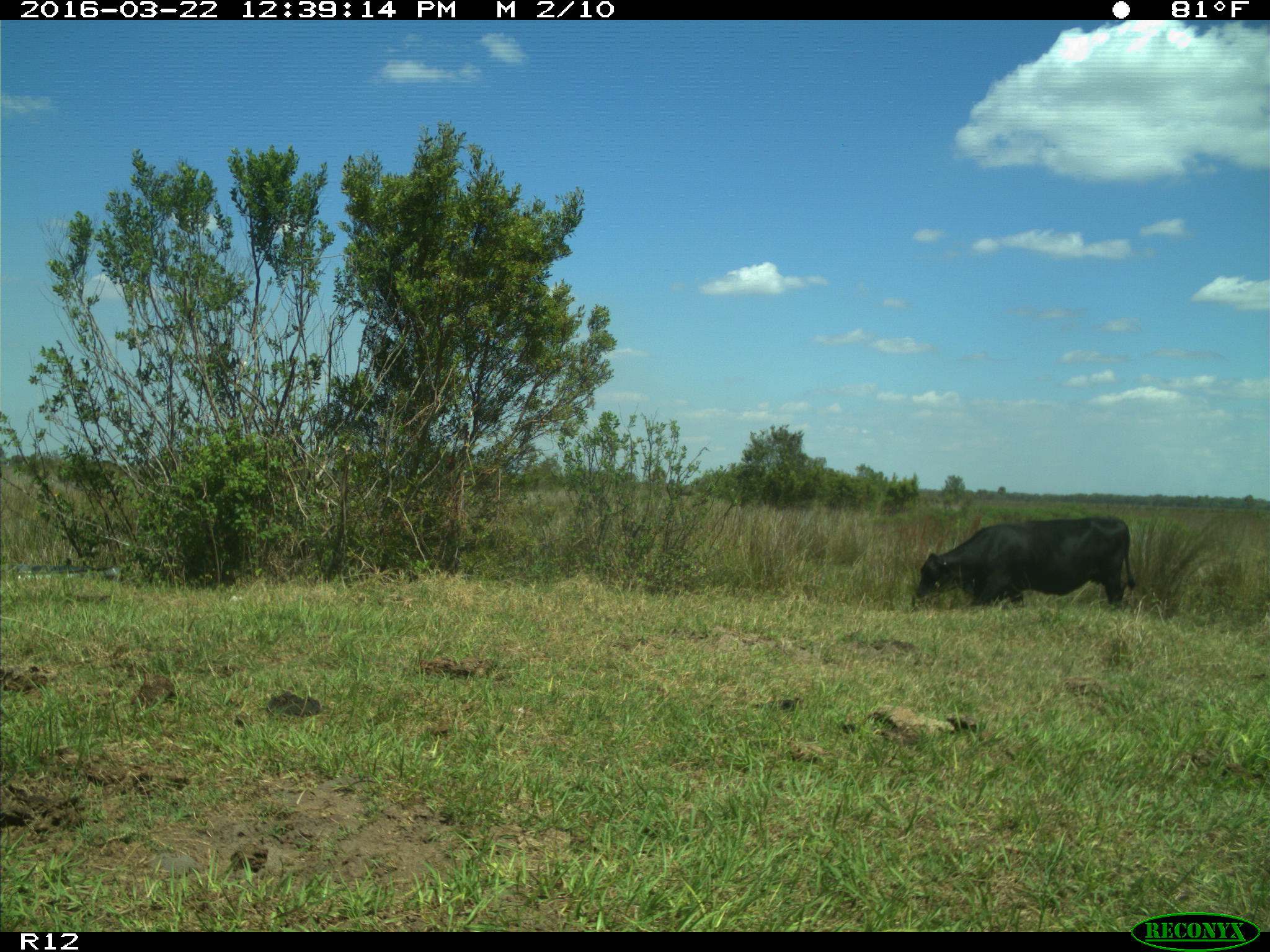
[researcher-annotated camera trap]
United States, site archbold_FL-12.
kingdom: Animalia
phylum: Chordata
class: Mammalia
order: Artiodactyla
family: Bovidae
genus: Bos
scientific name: Bos taurus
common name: domestic cow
Bos taurus (domestic cow).